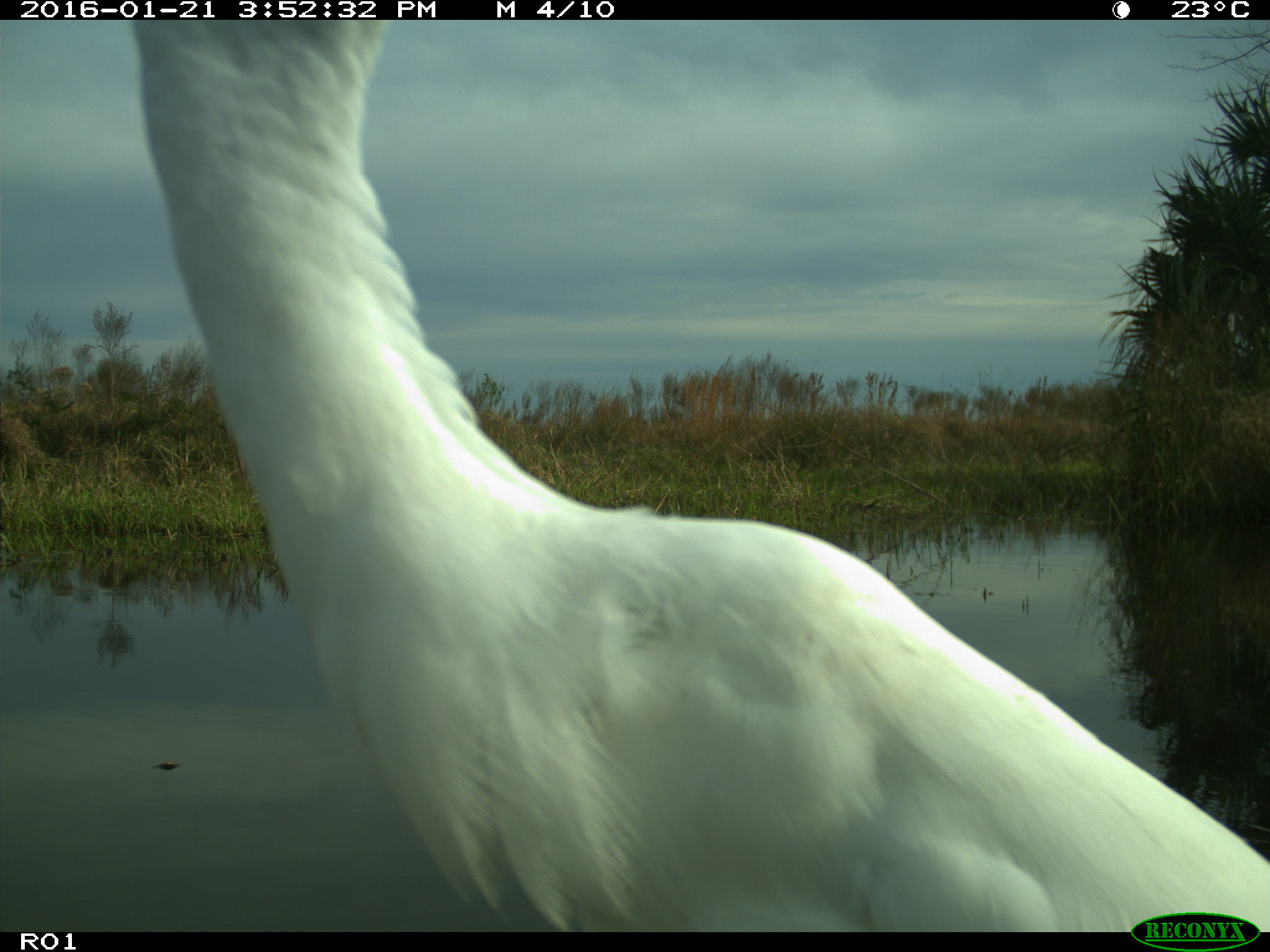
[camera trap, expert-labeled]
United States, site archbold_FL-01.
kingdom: Animalia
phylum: Chordata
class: Aves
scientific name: Aves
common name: birds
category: unidentified bird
Unidentified bird (birds) (Aves).